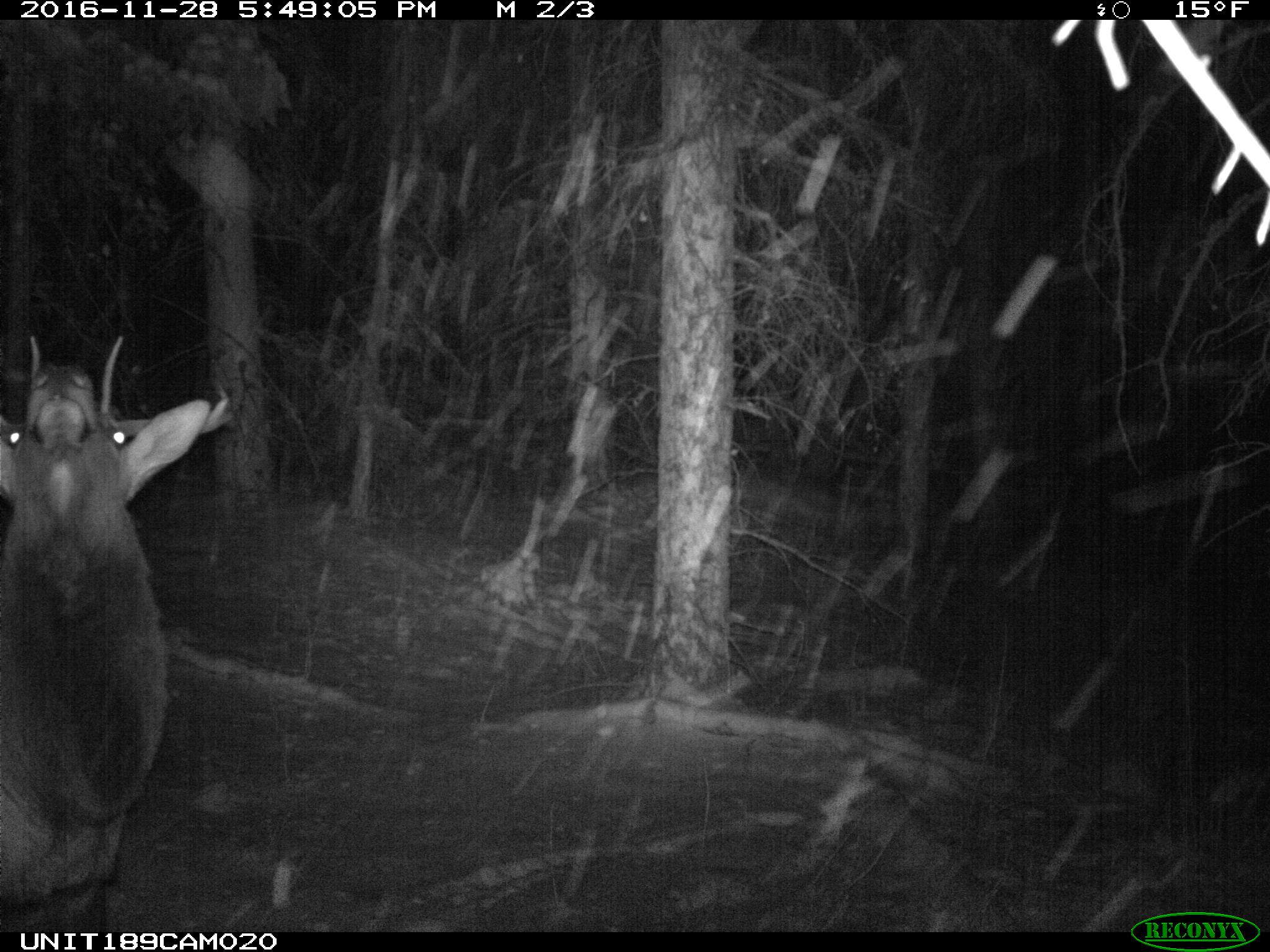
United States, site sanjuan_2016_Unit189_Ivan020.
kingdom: Animalia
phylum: Chordata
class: Mammalia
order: Artiodactyla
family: Cervidae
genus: Cervus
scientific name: Cervus elaphus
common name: red deer